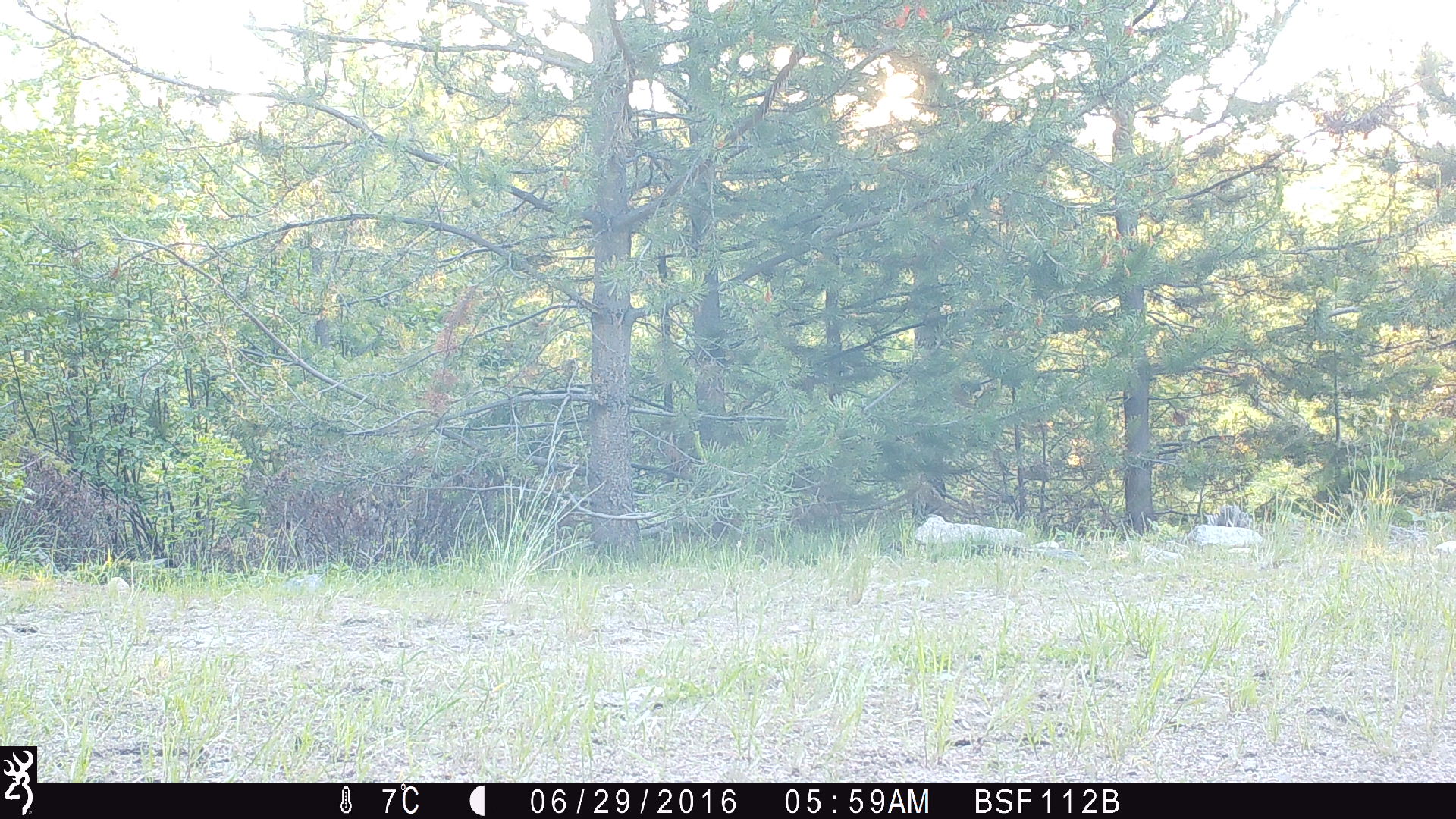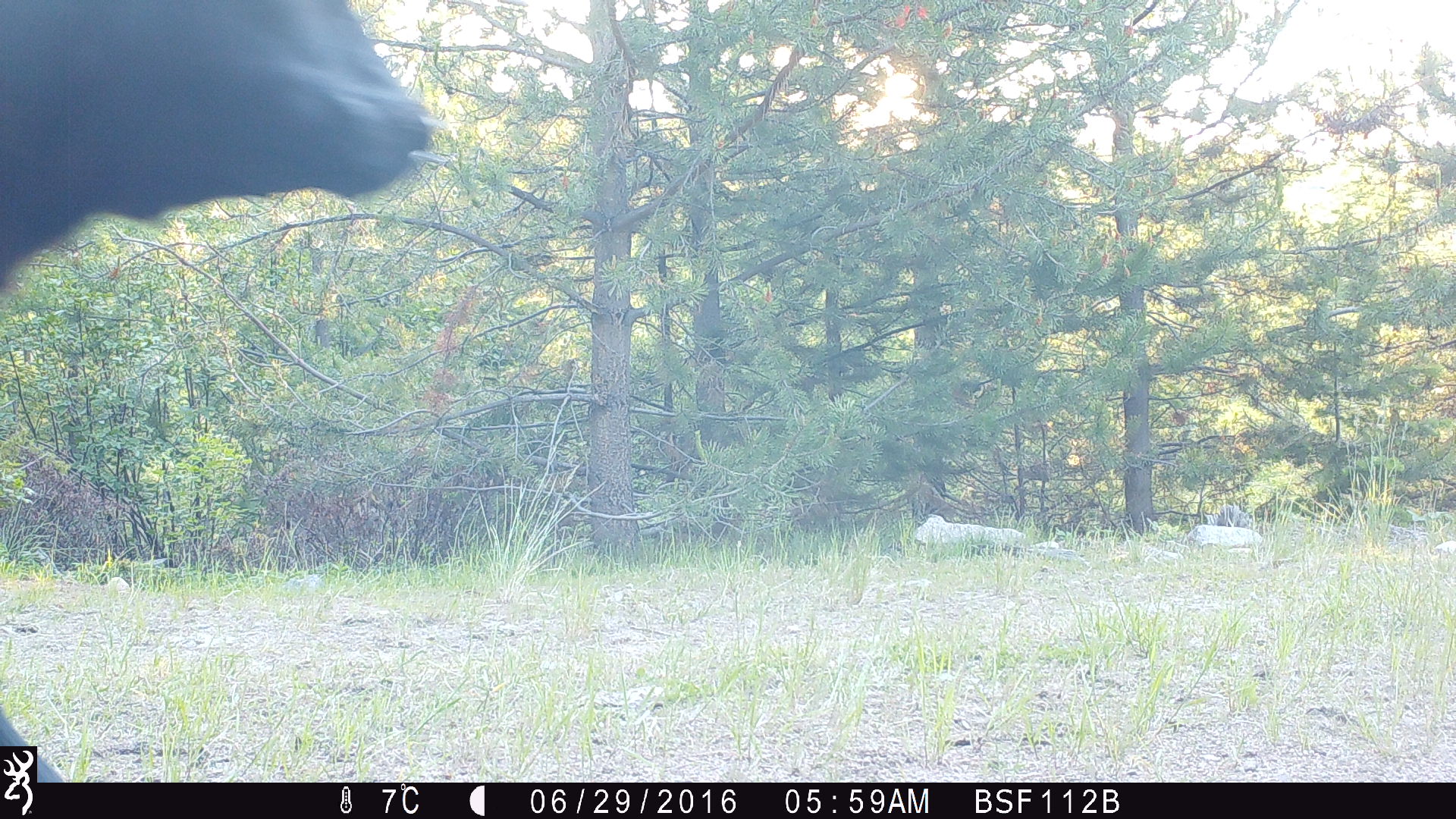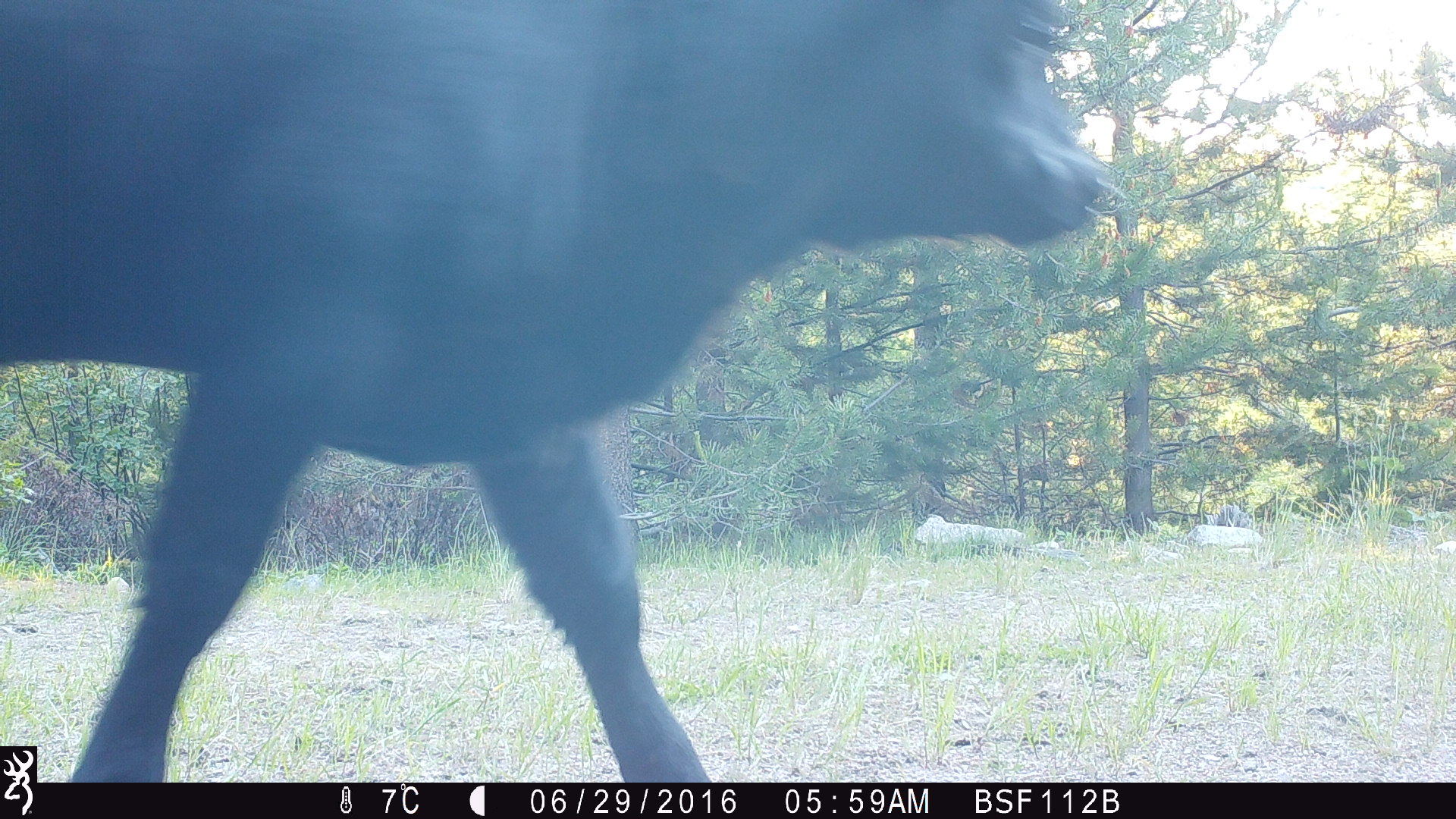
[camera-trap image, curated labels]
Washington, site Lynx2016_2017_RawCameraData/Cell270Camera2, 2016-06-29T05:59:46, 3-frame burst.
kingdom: Animalia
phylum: Chordata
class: Mammalia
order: Artiodactyla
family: Bovidae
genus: Bos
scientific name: Bos taurus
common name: domestic cattle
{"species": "domestic cattle (Bos taurus)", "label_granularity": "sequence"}